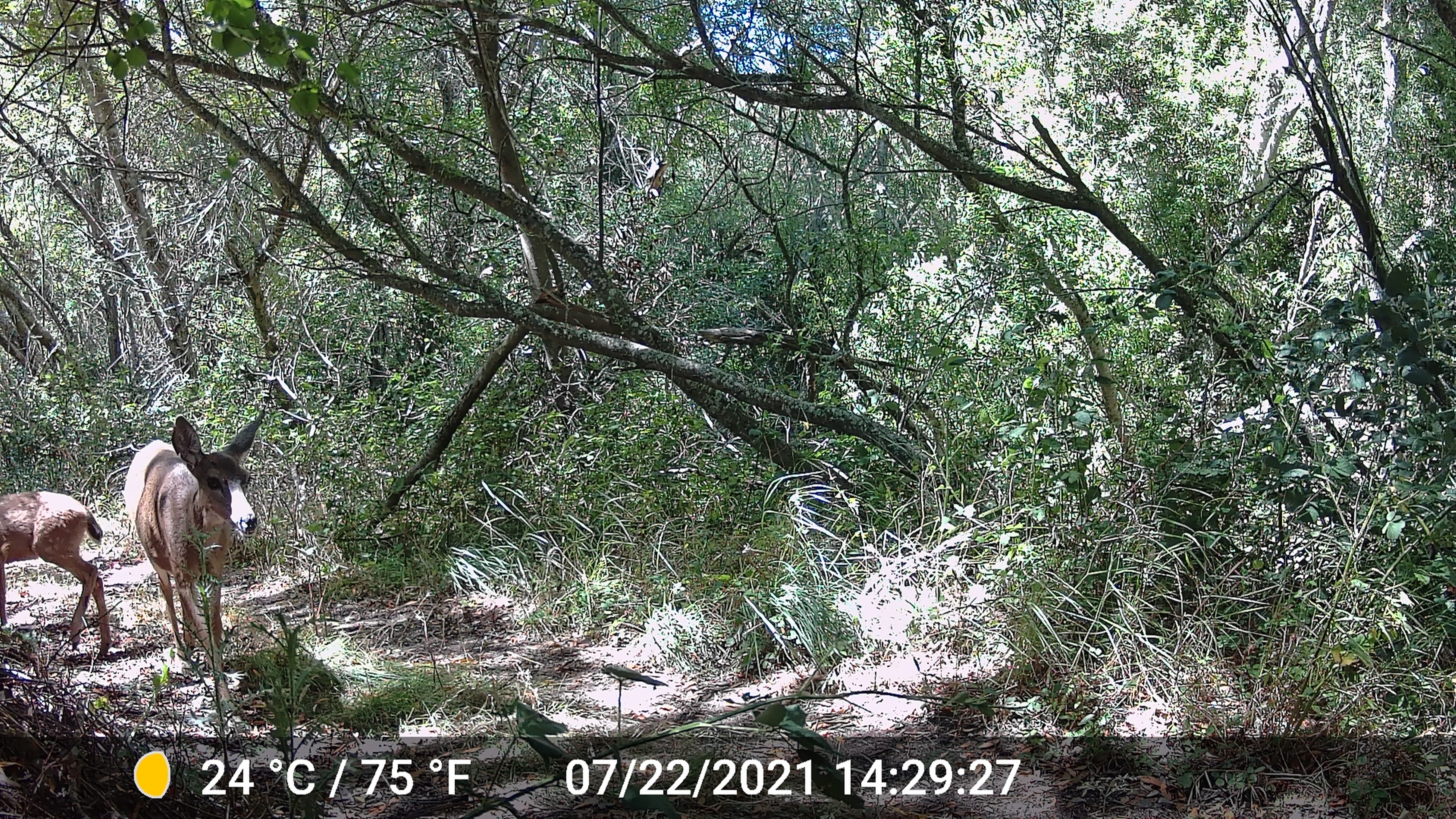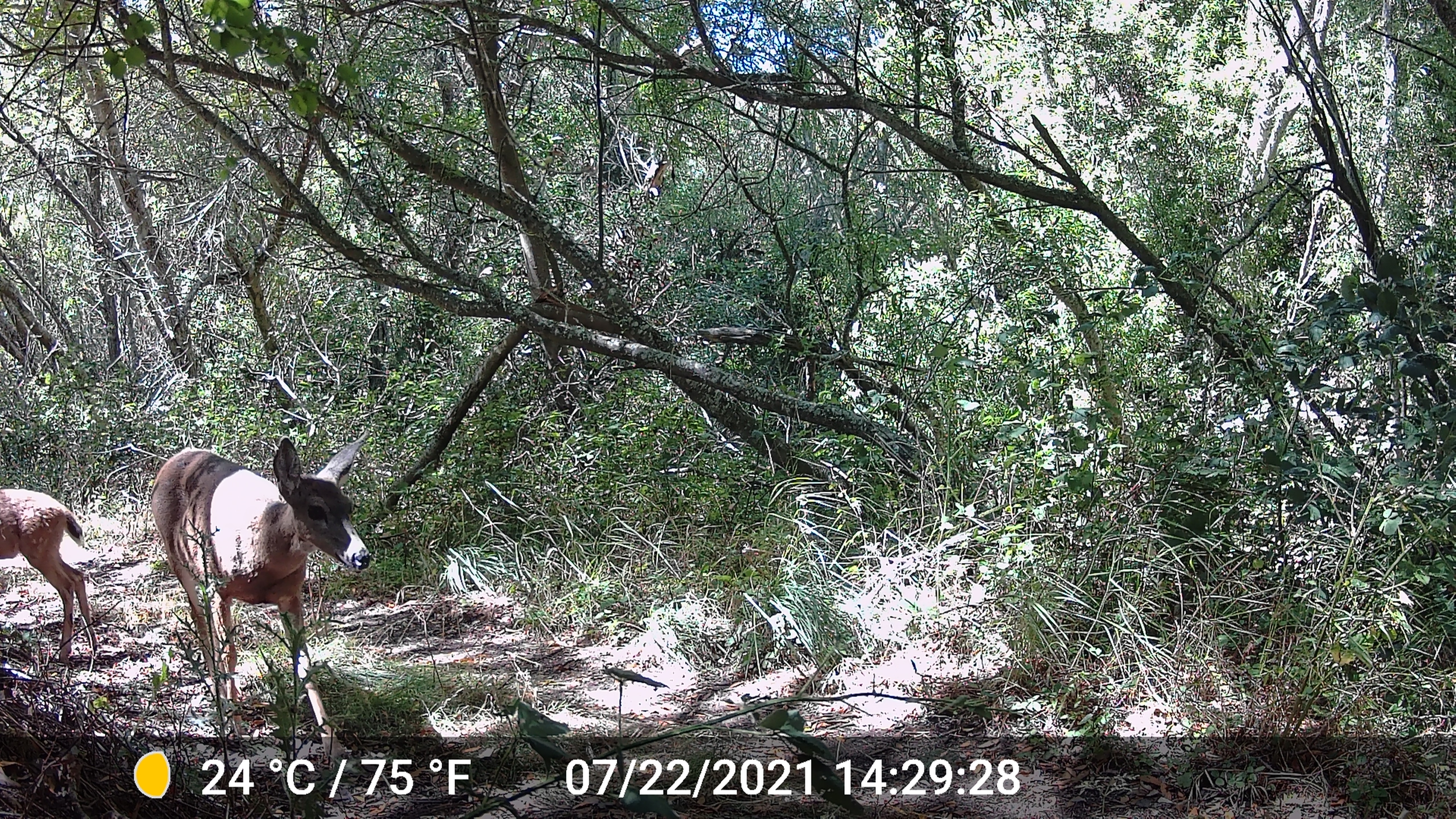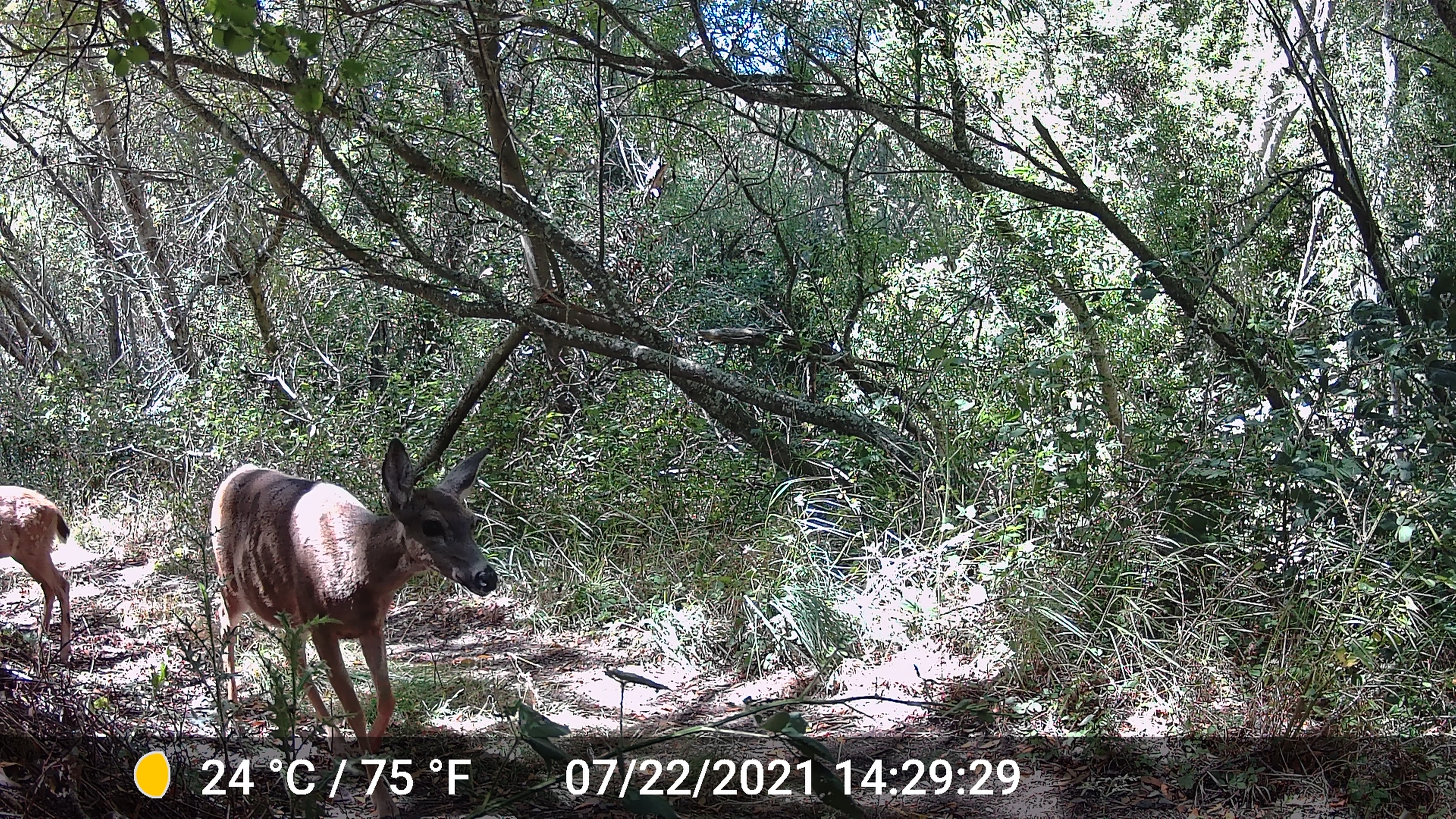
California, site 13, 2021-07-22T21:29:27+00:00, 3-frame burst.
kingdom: Animalia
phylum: Chordata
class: Mammalia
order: Artiodactyla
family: Cervidae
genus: Odocoileus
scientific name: Odocoileus hemionus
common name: mule deer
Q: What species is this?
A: Mule deer (Odocoileus hemionus).